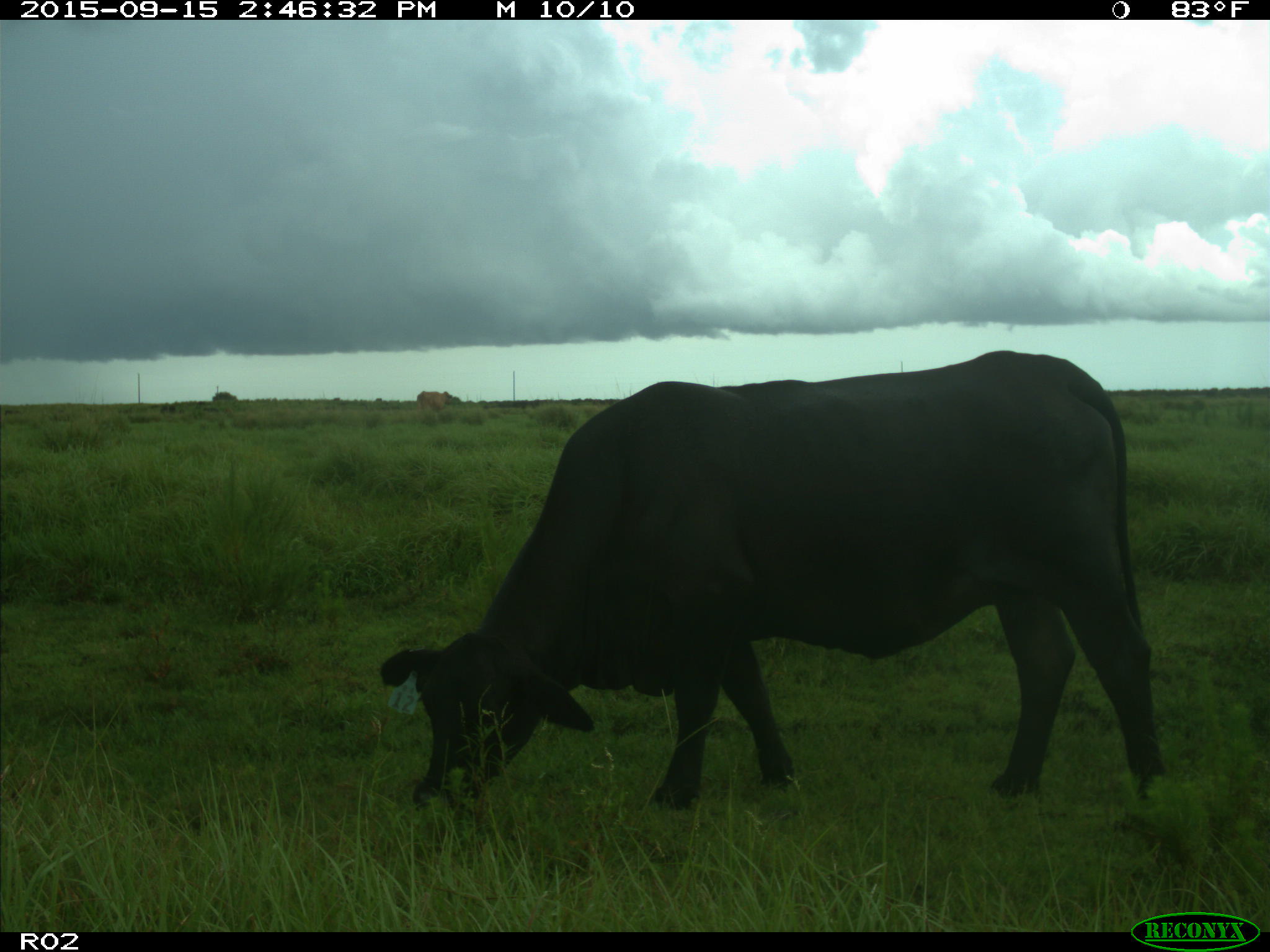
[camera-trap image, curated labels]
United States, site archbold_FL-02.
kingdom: Animalia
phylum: Chordata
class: Mammalia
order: Artiodactyla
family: Bovidae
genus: Bos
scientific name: Bos taurus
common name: domestic cow